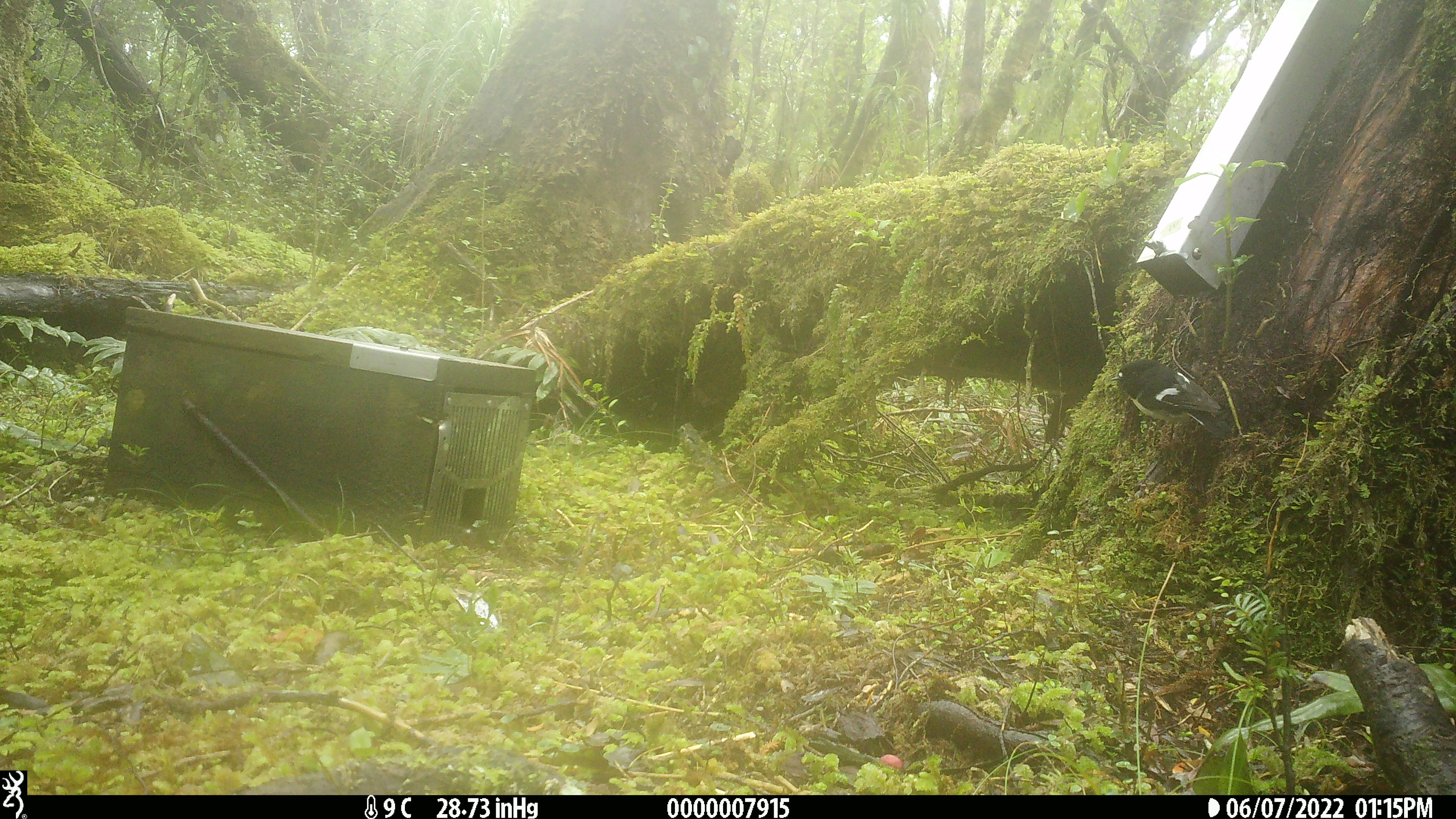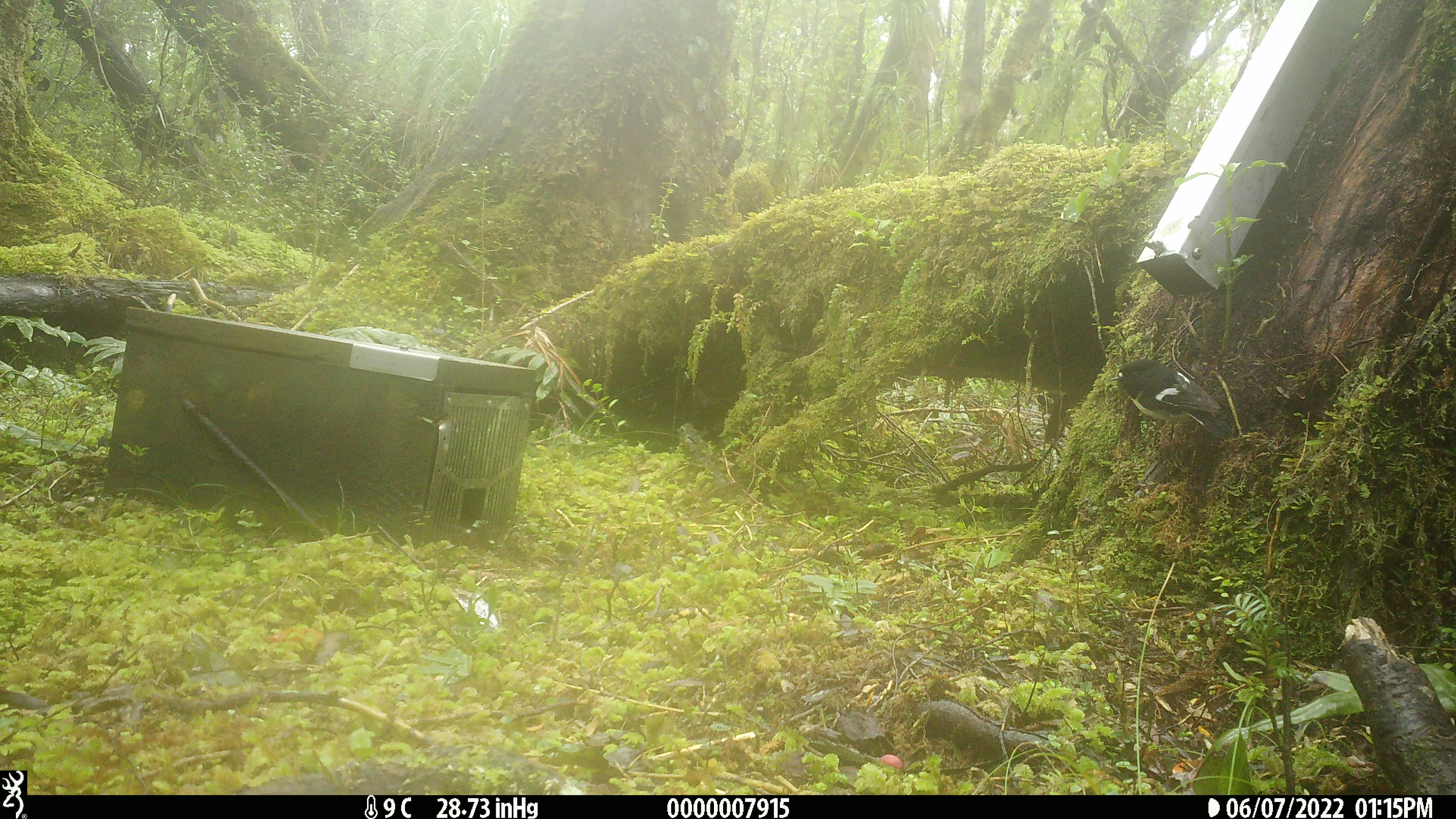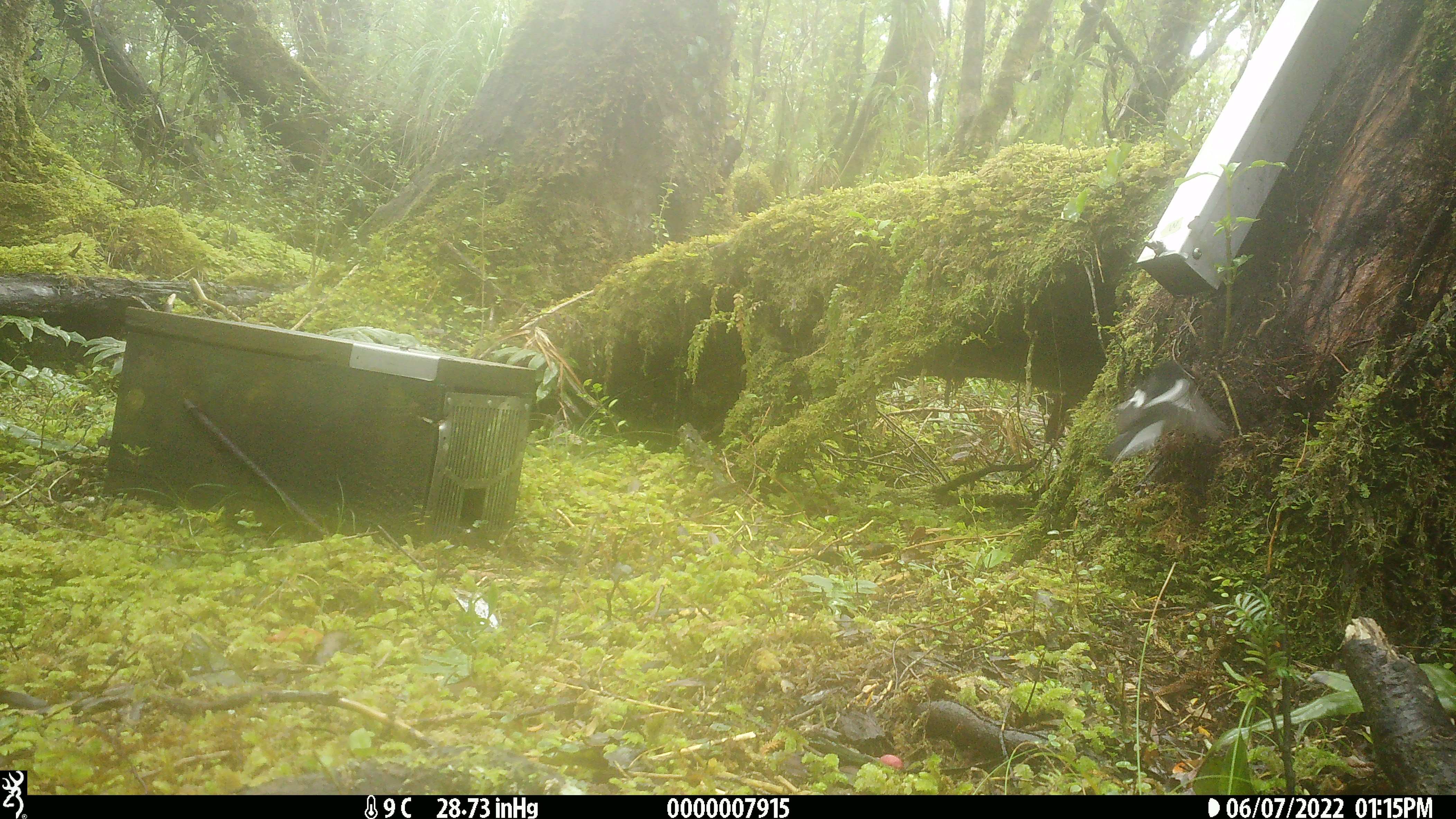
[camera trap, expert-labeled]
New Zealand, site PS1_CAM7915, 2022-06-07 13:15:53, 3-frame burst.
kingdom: Animalia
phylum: Chordata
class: Aves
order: Passeriformes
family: Petroicidae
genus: Petroica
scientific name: Petroica macrocephala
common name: tomtit